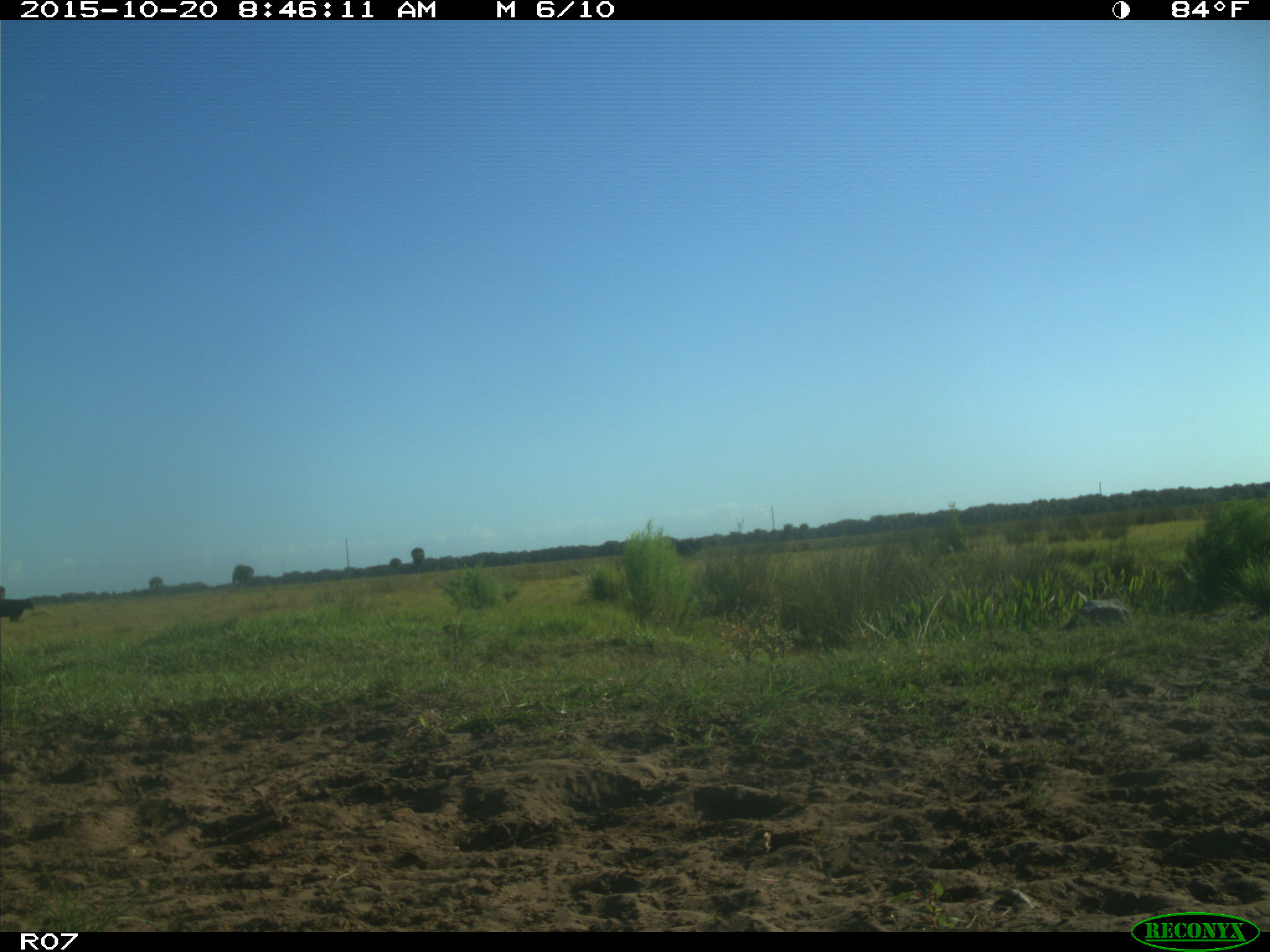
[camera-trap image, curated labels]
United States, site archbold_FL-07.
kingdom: Animalia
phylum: Chordata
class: Mammalia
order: Artiodactyla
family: Bovidae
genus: Bos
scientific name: Bos taurus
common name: domestic cow